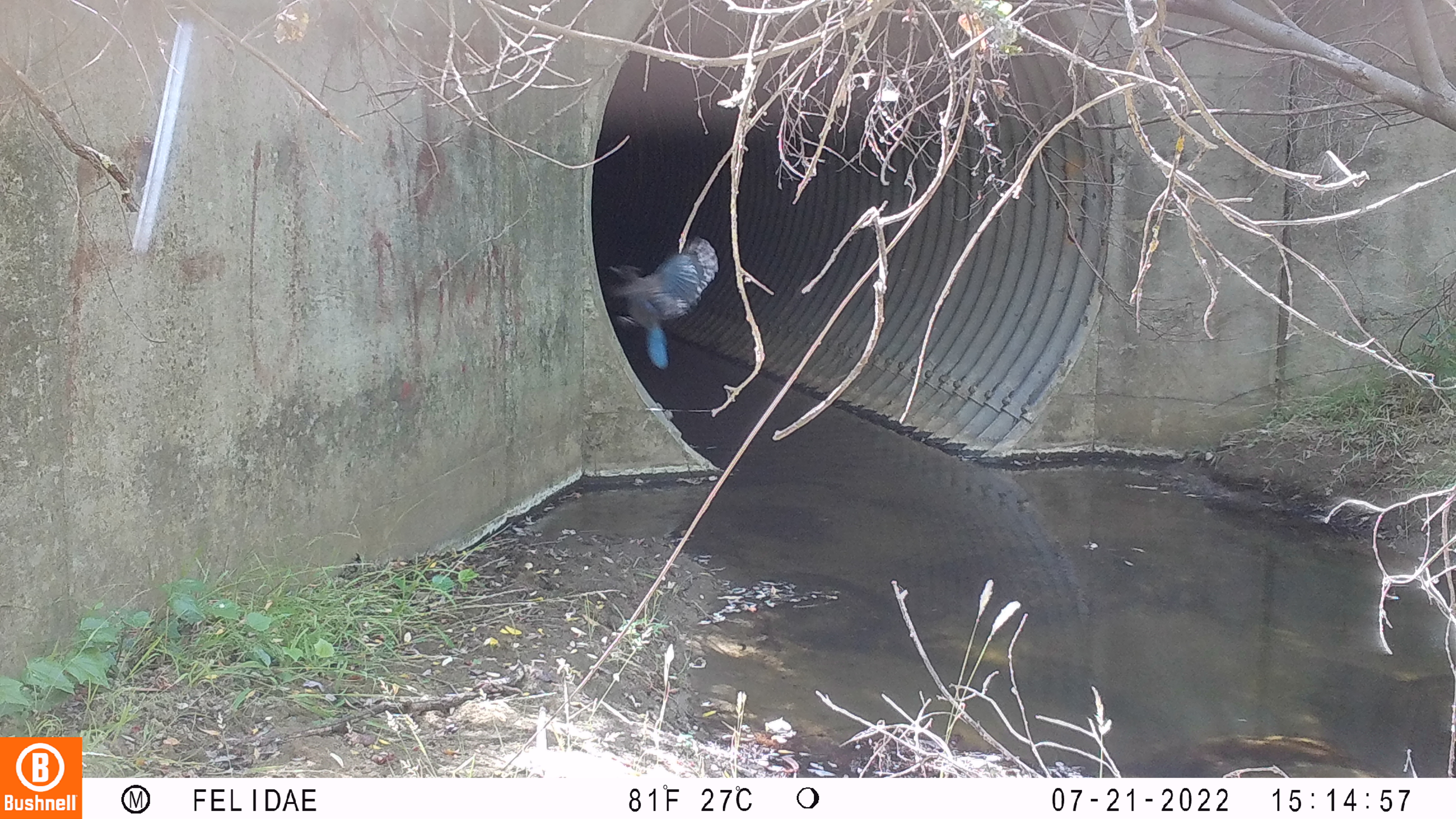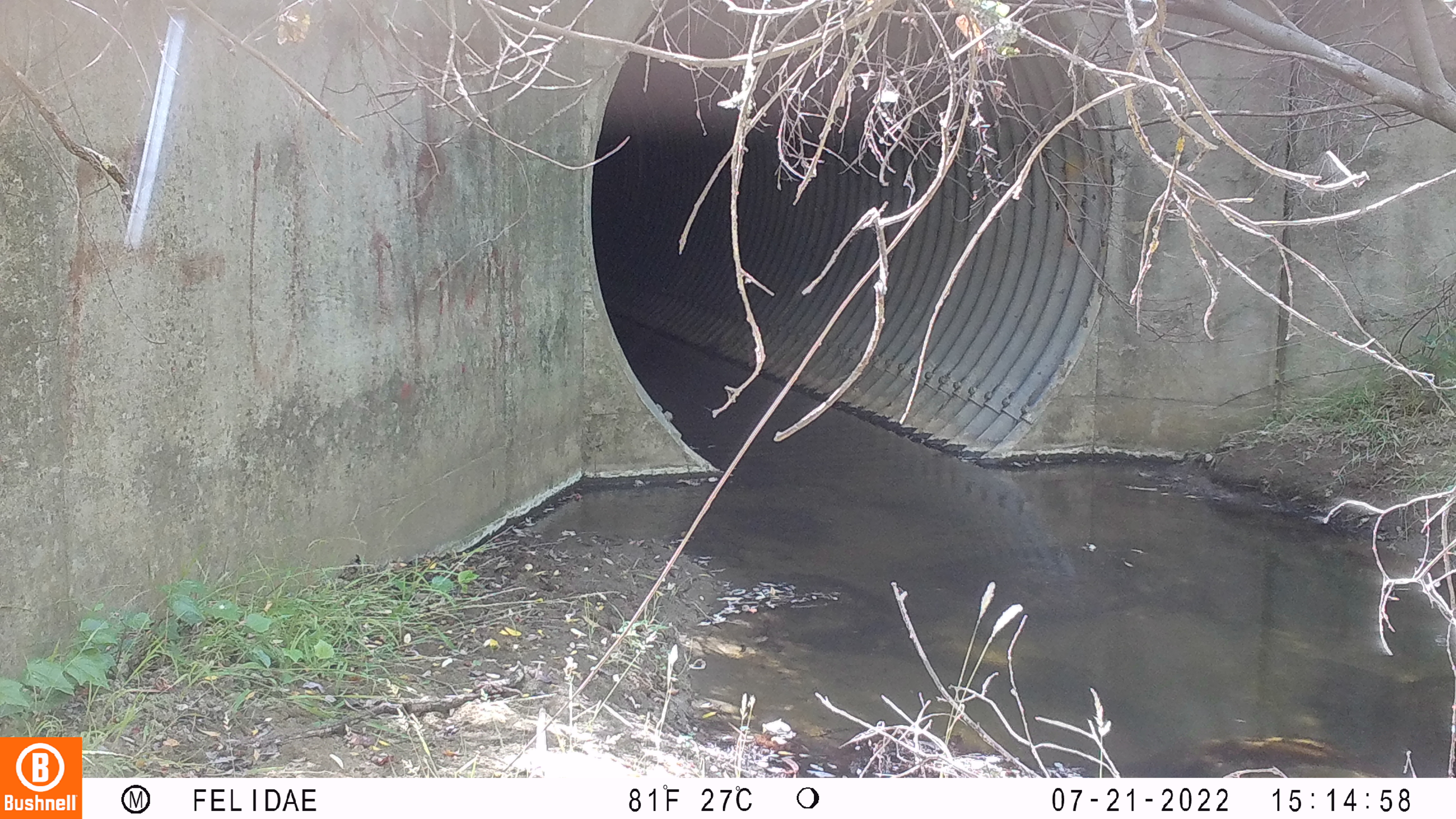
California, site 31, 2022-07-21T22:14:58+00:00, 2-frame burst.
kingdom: Animalia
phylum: Chordata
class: Aves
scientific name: Aves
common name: bird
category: unknown bird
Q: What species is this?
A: Unknown bird (bird) (Aves).